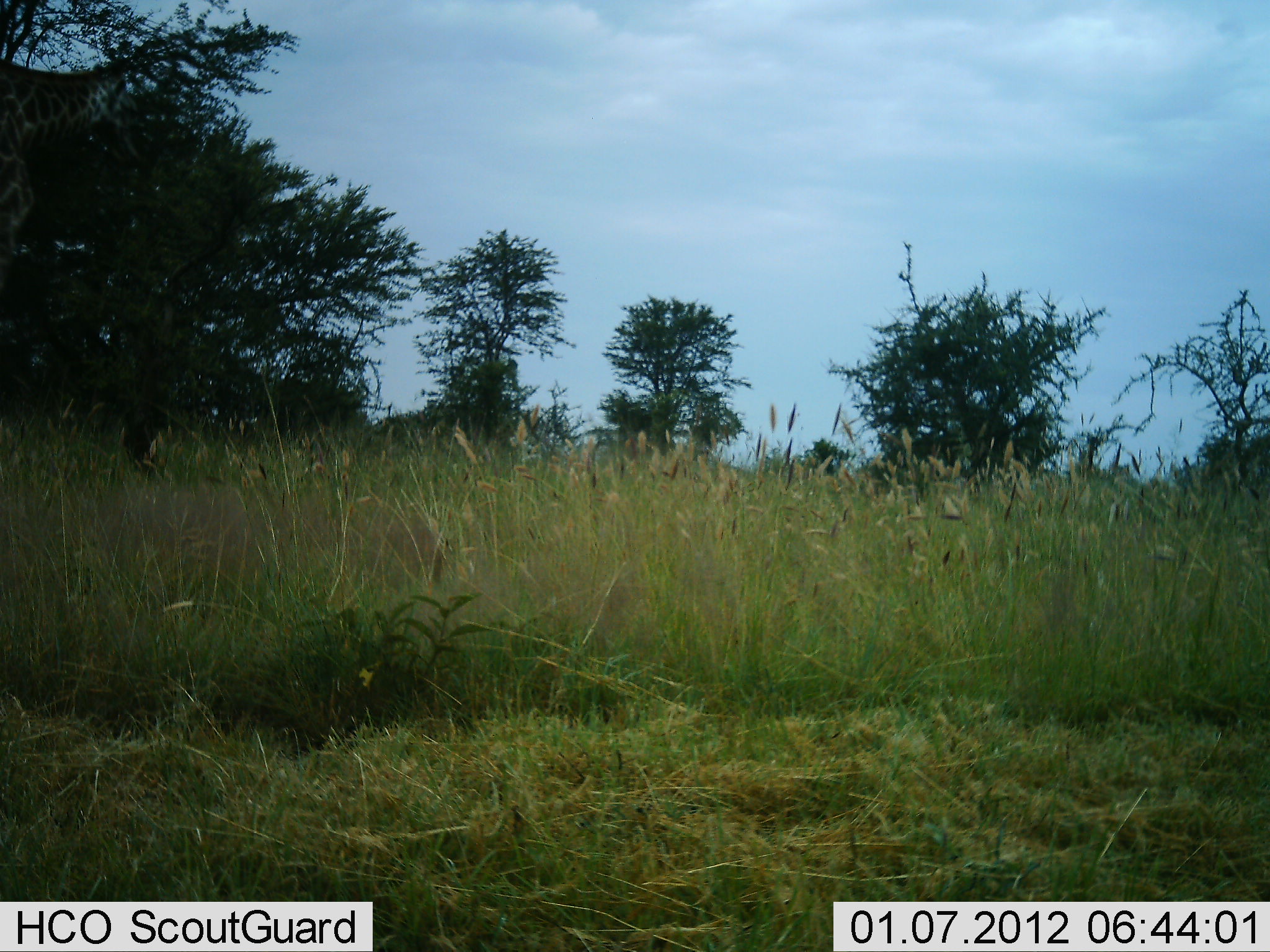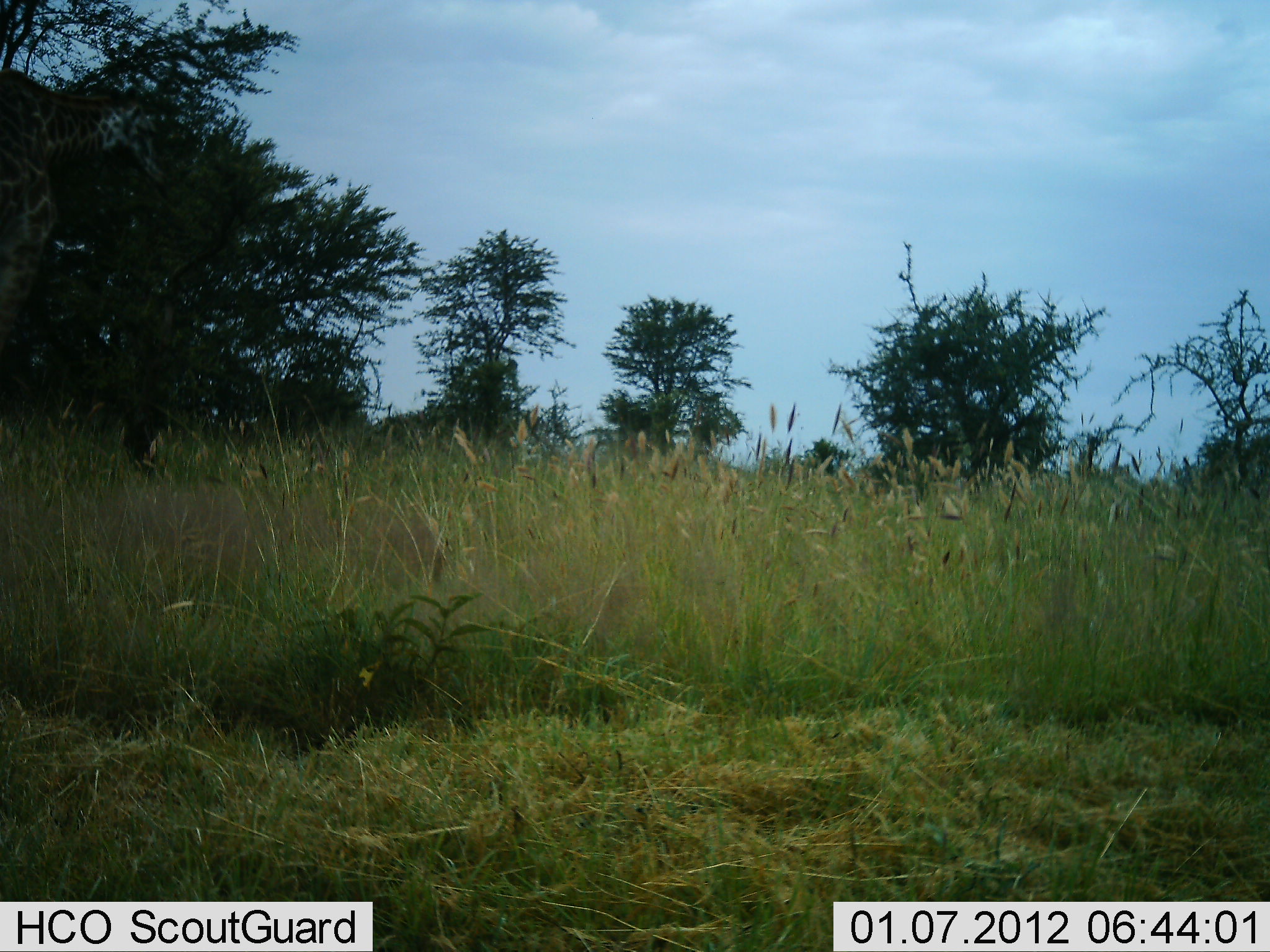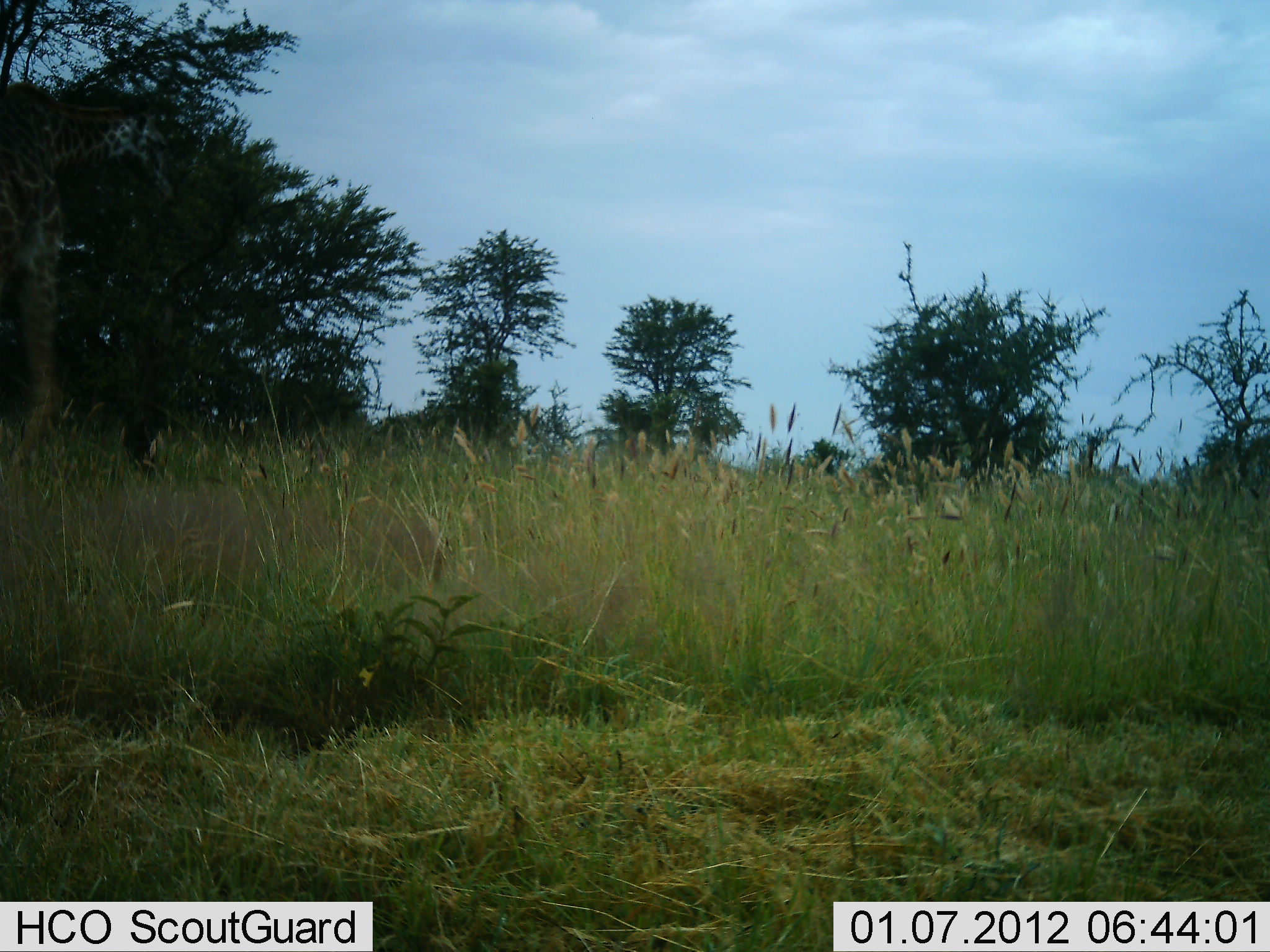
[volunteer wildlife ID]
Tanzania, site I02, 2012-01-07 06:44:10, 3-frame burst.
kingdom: Animalia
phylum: Chordata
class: Mammalia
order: Artiodactyla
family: Giraffidae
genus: Giraffa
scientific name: Giraffa camelopardalis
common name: giraffe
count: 1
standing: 40%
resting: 0%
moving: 50%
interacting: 0%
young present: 0%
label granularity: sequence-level